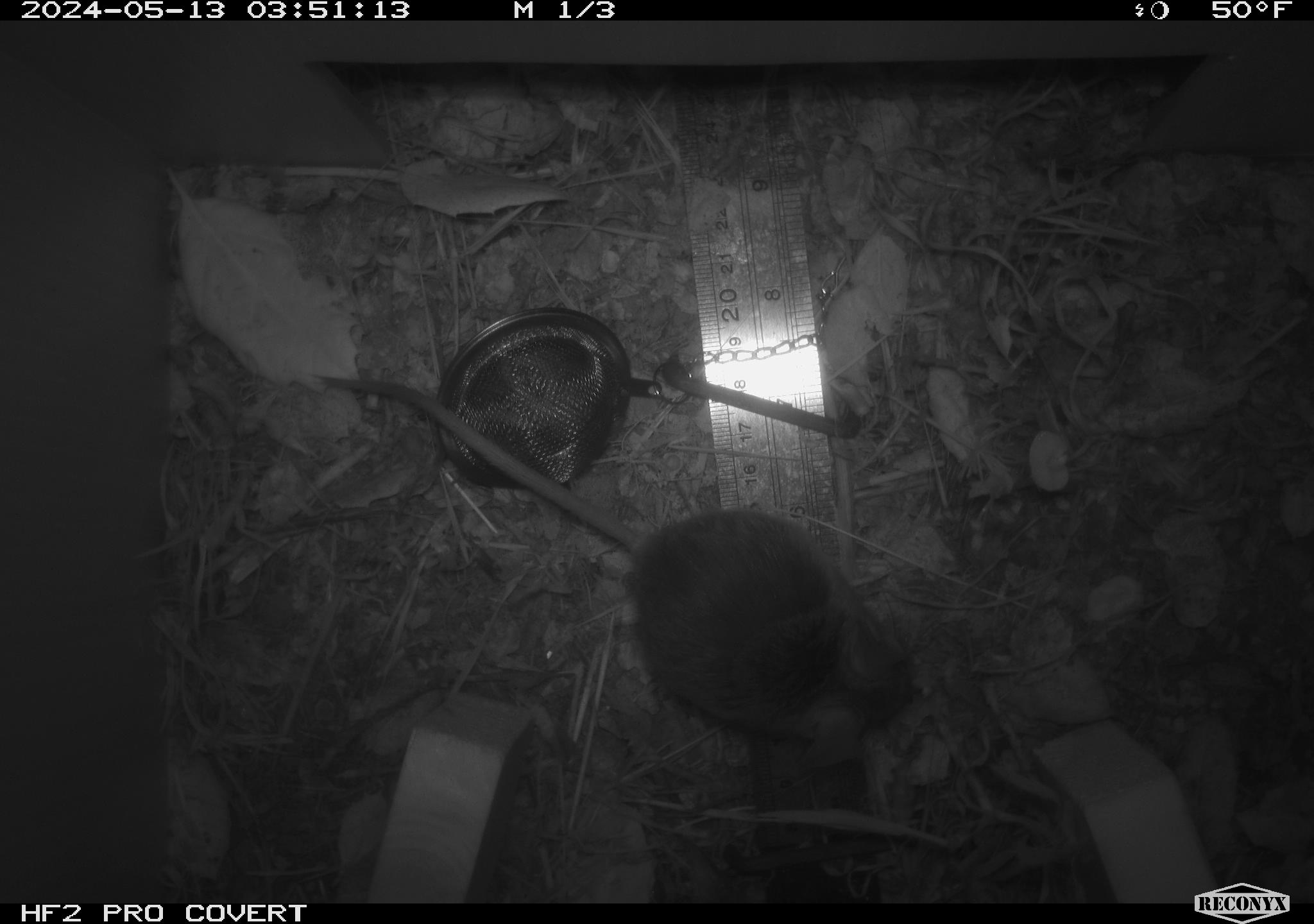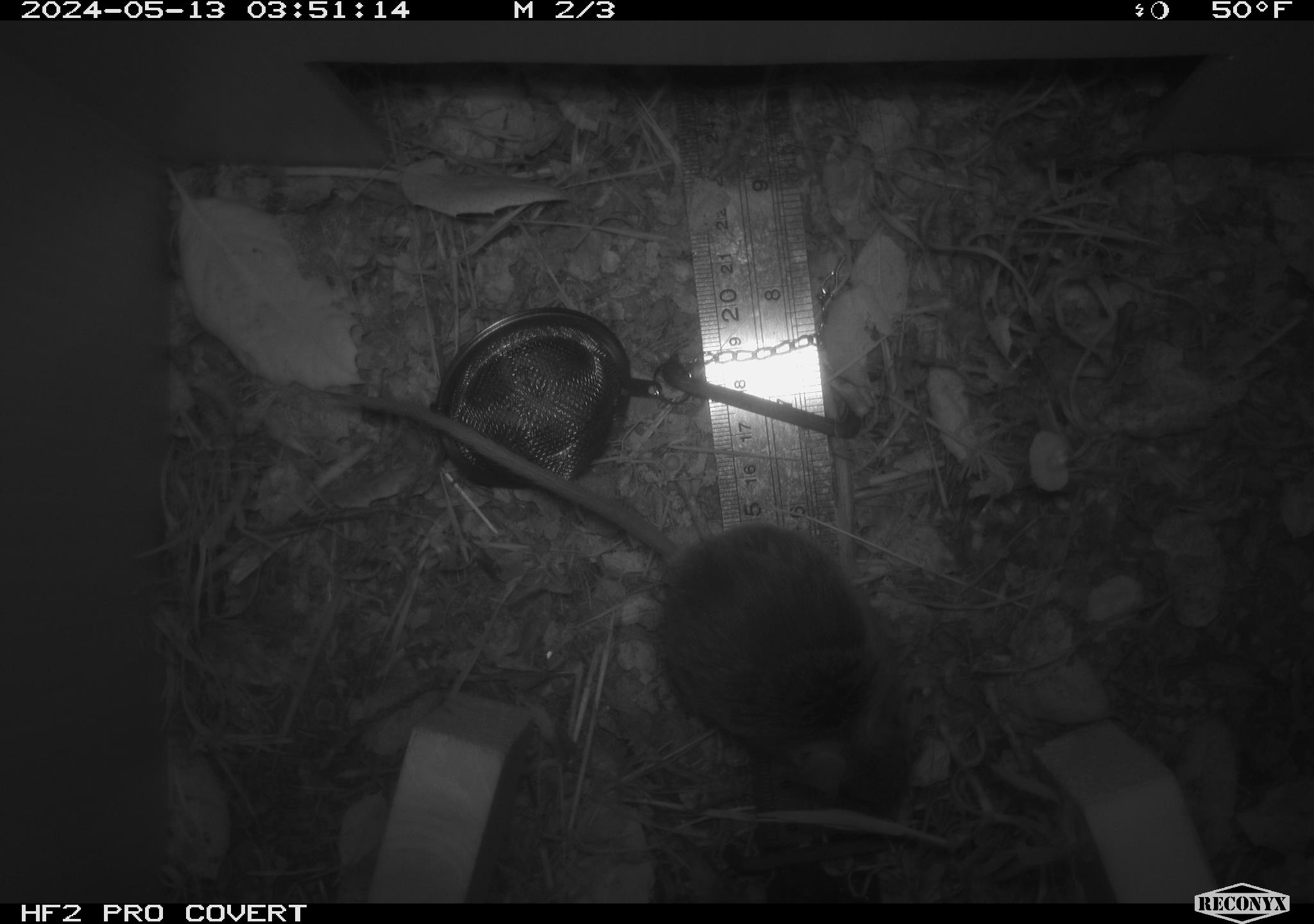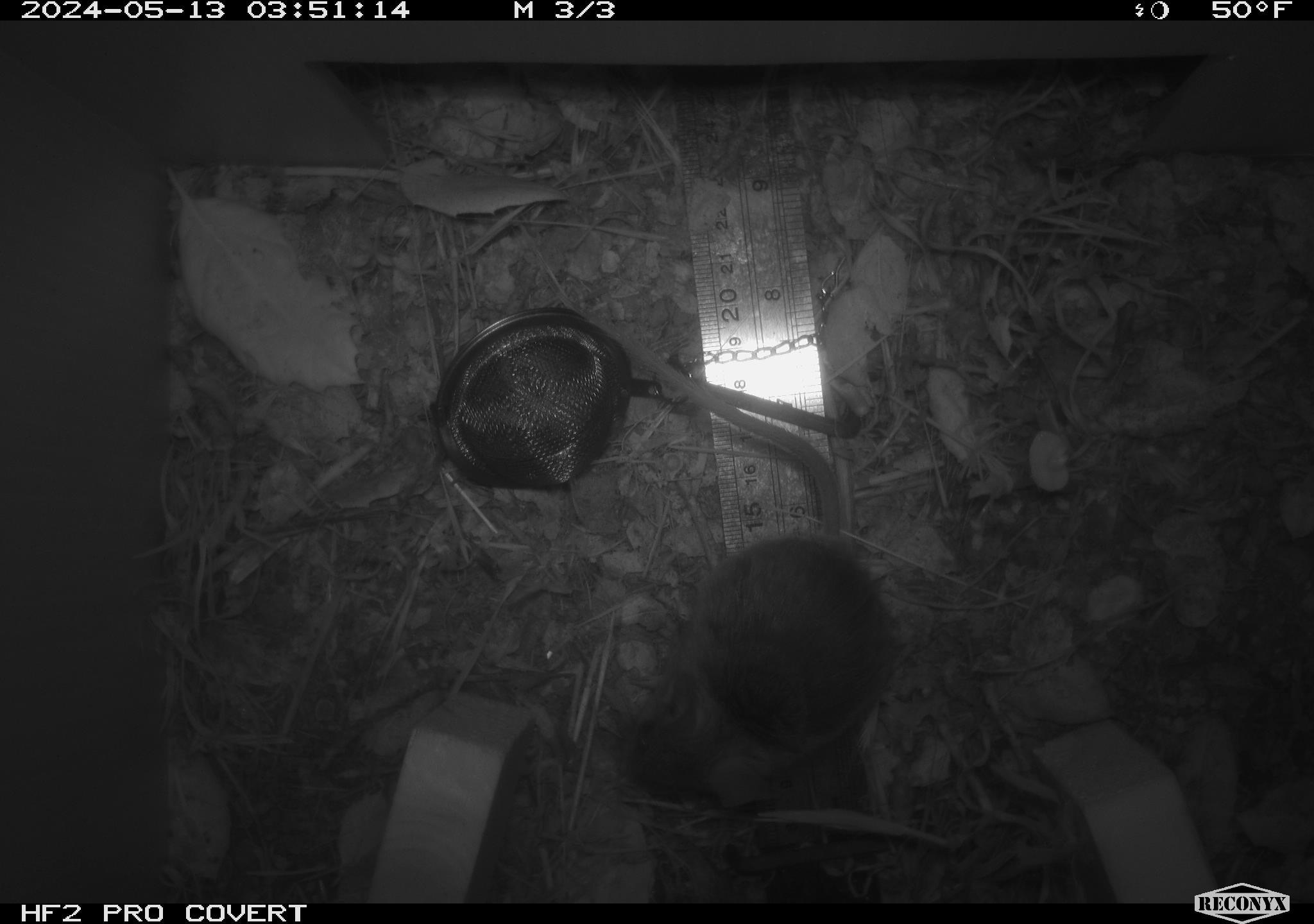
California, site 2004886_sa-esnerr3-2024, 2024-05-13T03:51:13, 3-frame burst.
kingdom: Animalia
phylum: Chordata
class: Mammalia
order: Rodentia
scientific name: Rodentia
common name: rodent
Rodent (Rodentia).